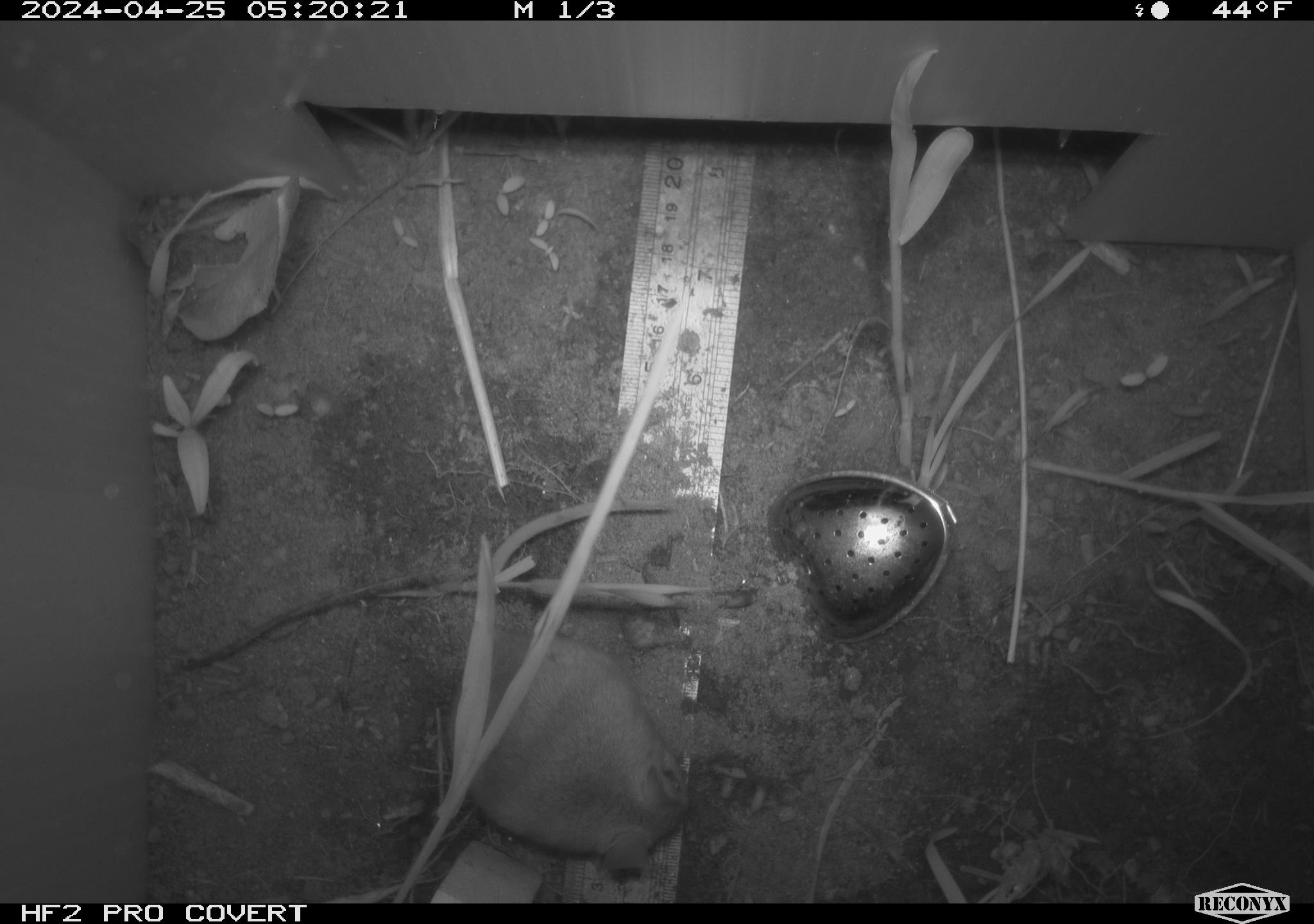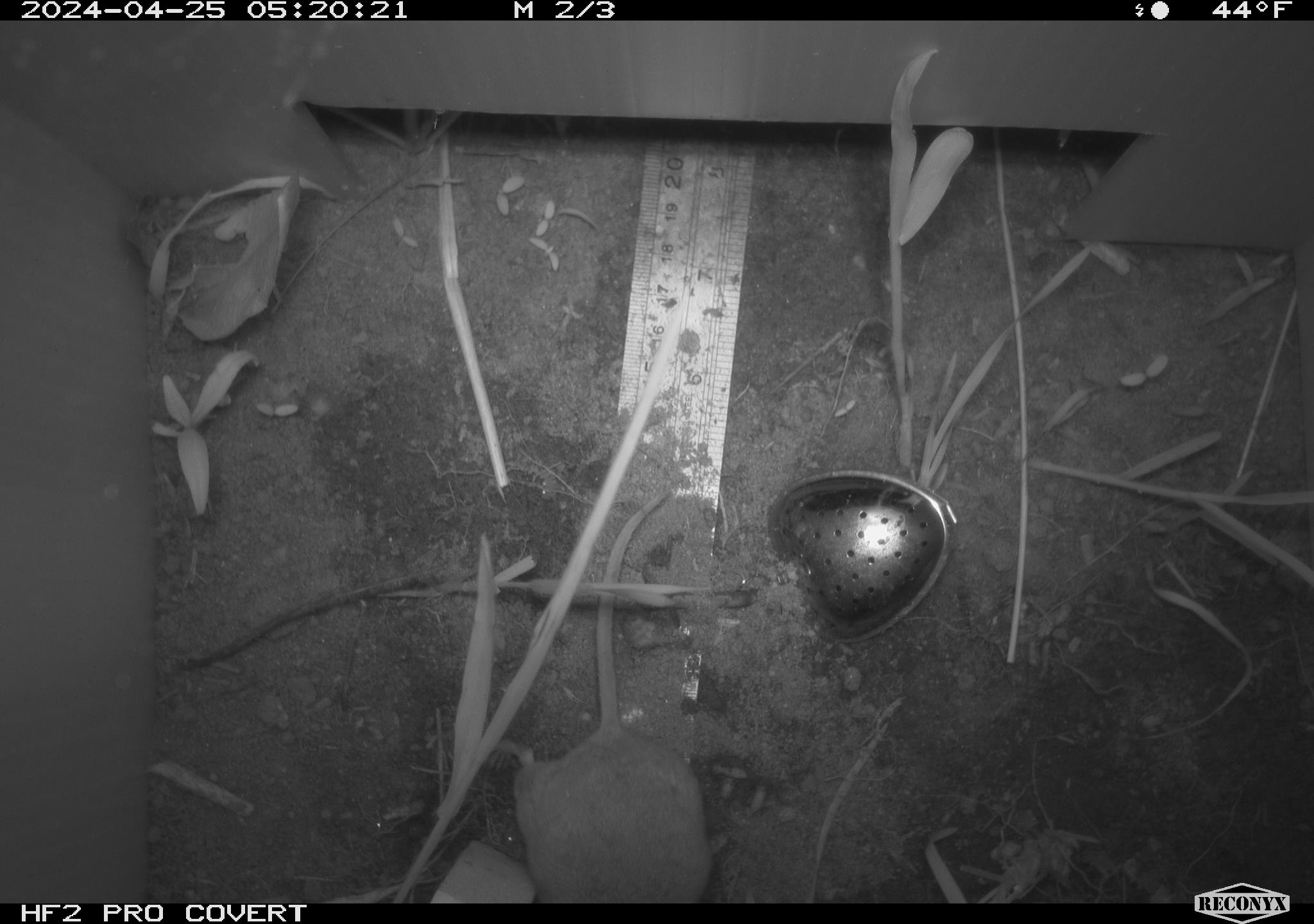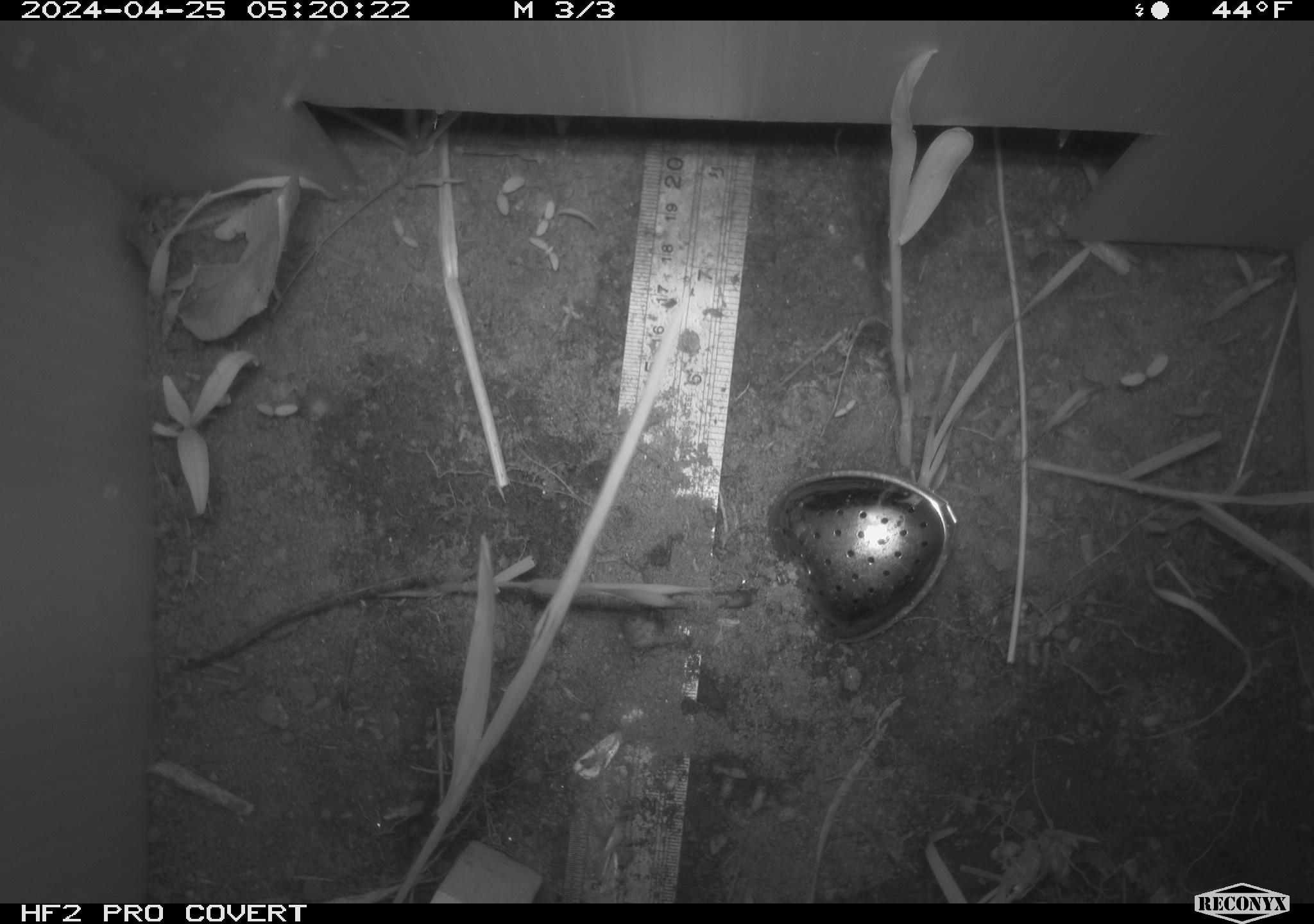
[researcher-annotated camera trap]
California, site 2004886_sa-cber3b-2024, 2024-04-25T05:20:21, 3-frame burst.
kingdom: Animalia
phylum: Chordata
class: Mammalia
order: Rodentia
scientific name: Rodentia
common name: mouse species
Mouse species (Rodentia).